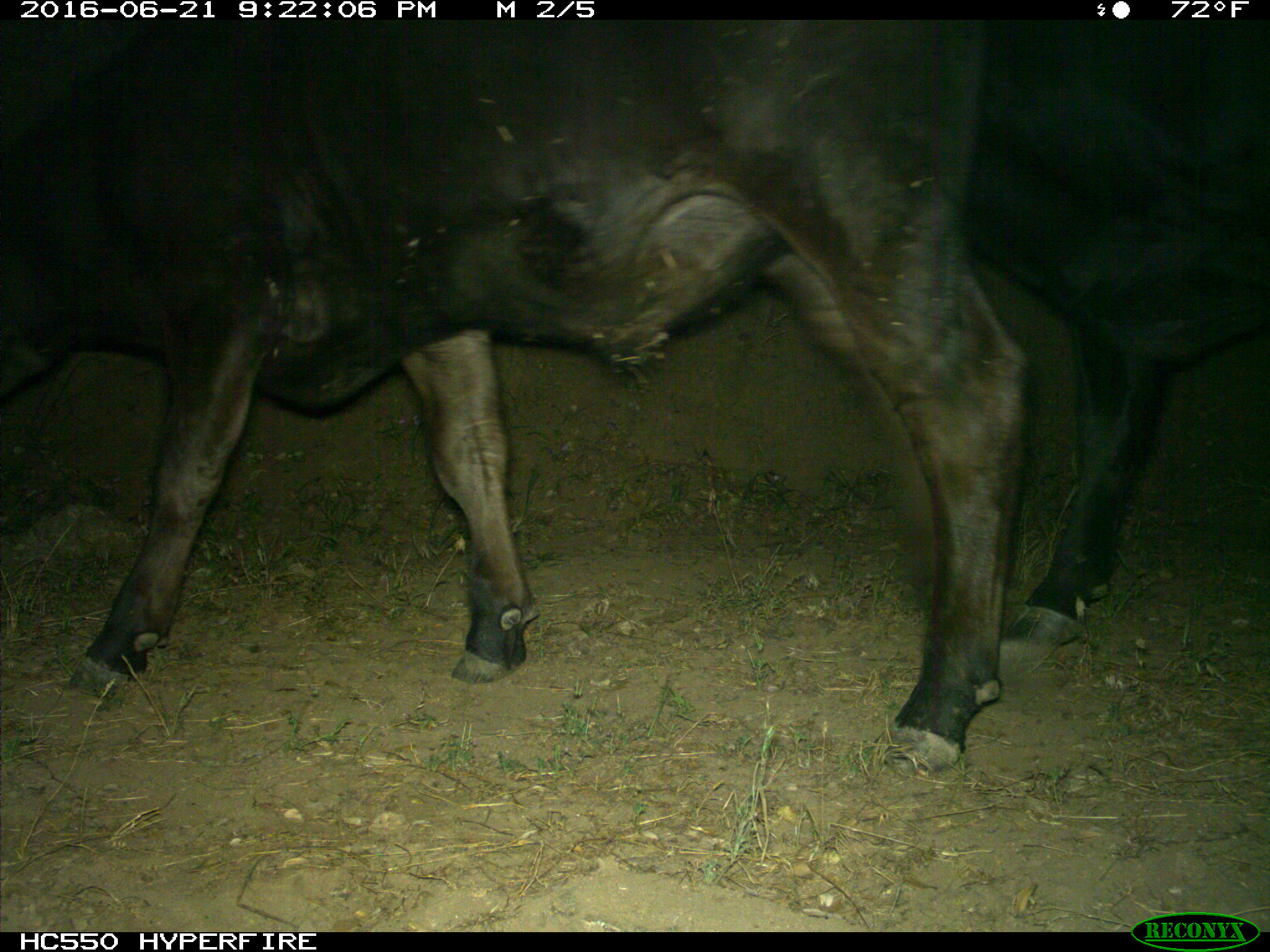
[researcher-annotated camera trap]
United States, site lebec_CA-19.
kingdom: Animalia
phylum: Chordata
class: Mammalia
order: Artiodactyla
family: Bovidae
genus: Bos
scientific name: Bos taurus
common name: domestic cow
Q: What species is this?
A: Bos taurus (domestic cow).